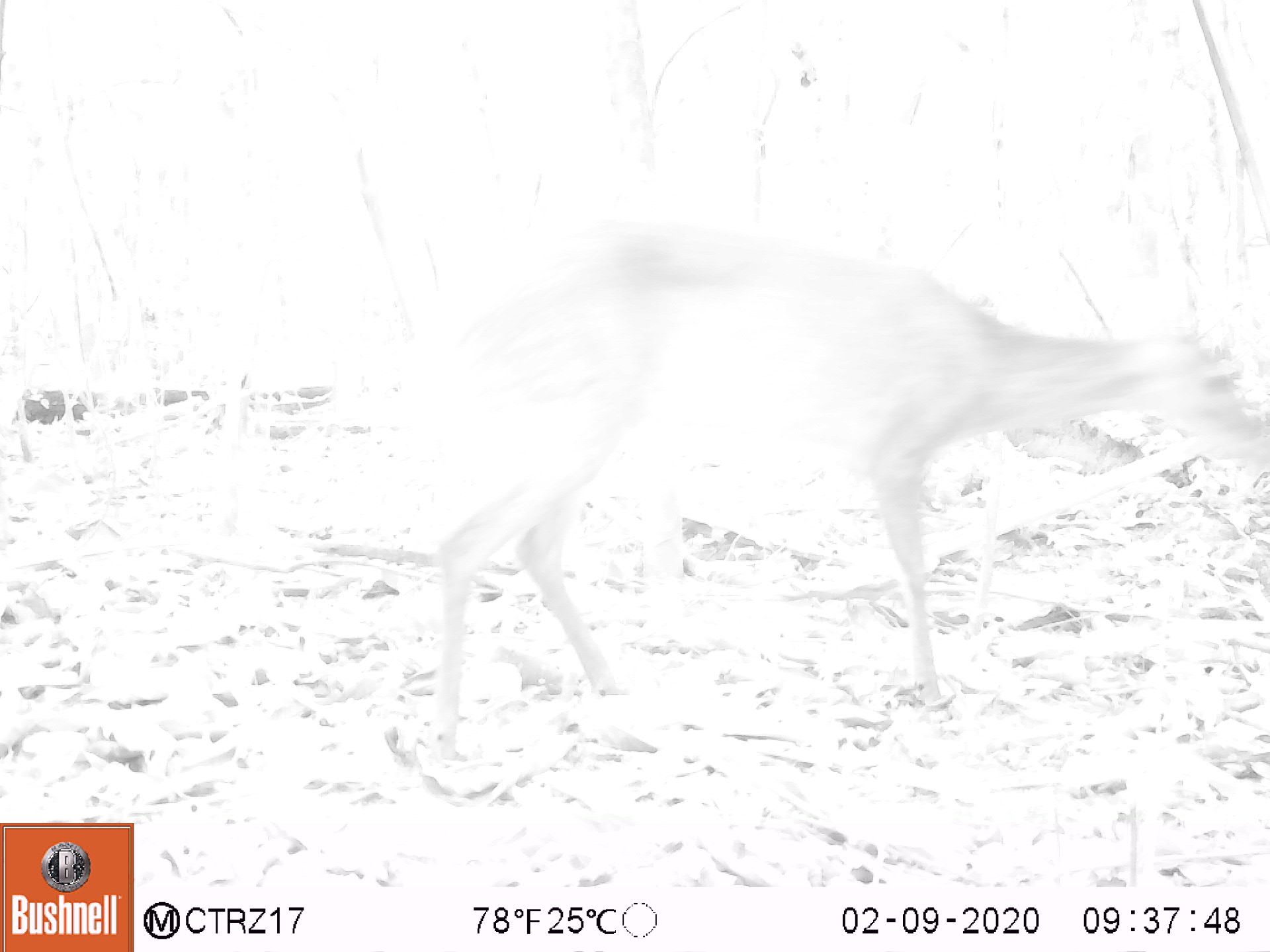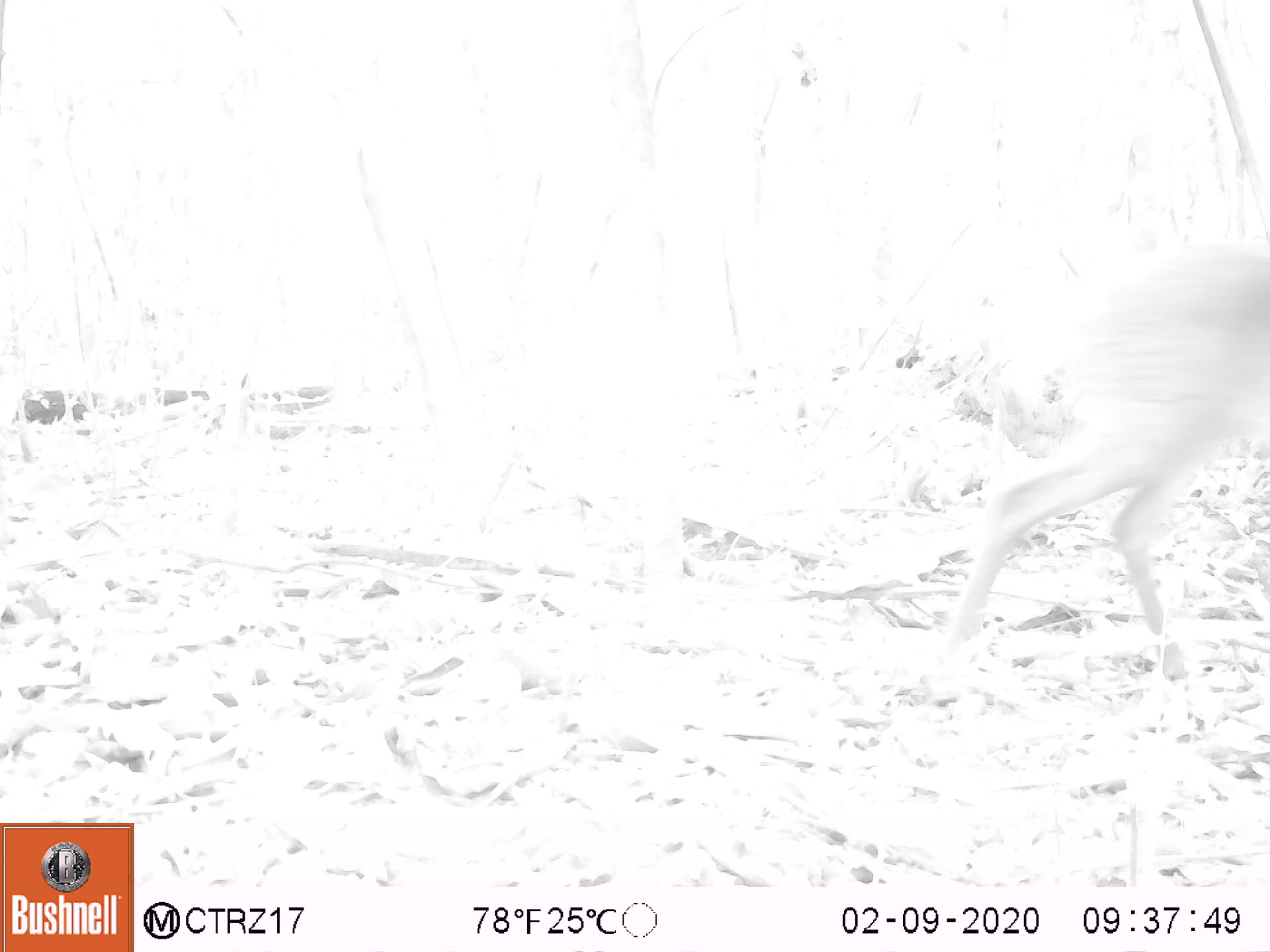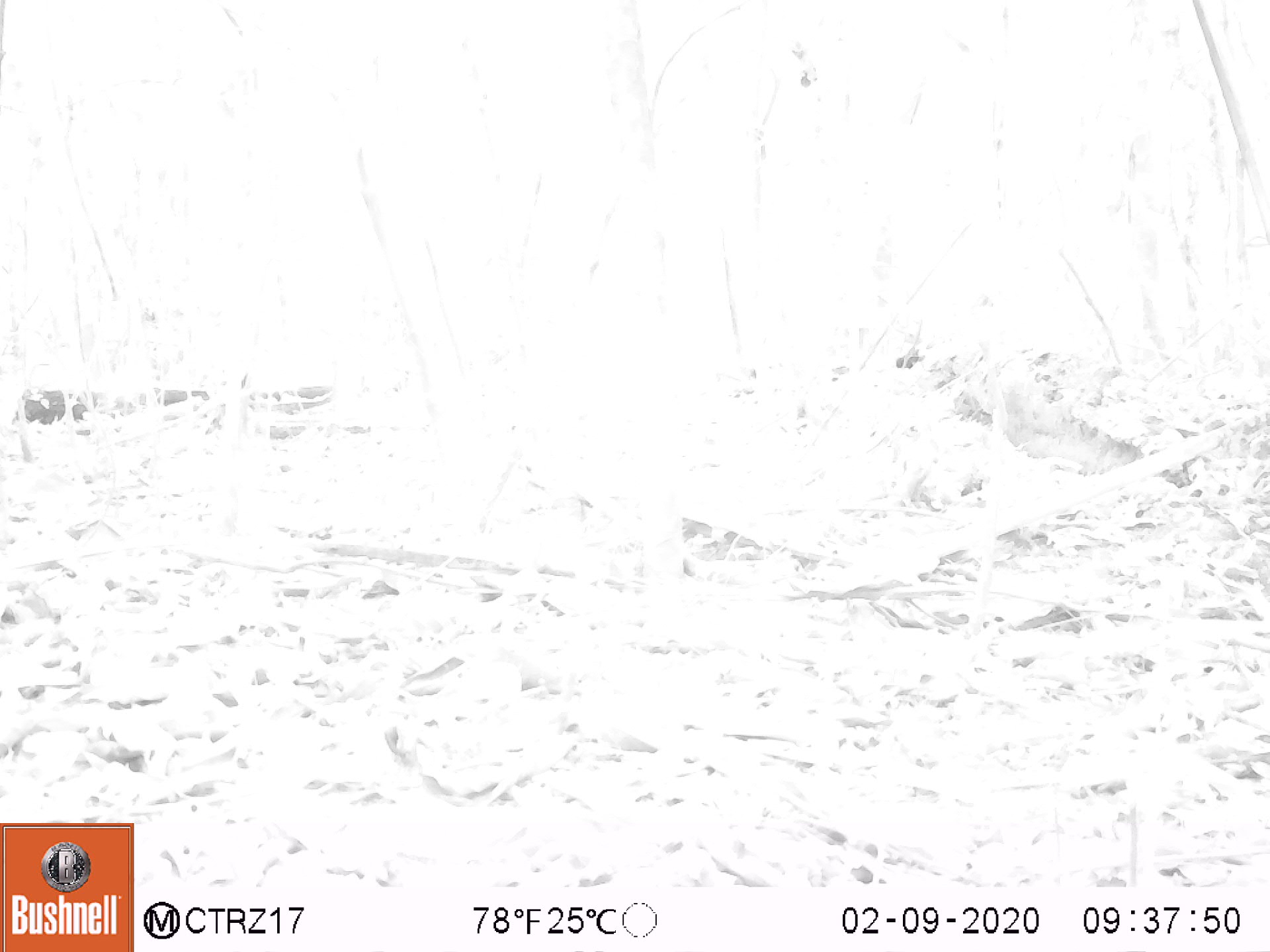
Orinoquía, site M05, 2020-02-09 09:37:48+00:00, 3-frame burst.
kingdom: Animalia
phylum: Chordata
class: Mammalia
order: Artiodactyla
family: Cervidae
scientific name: Cervidae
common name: deer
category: unknown cervid